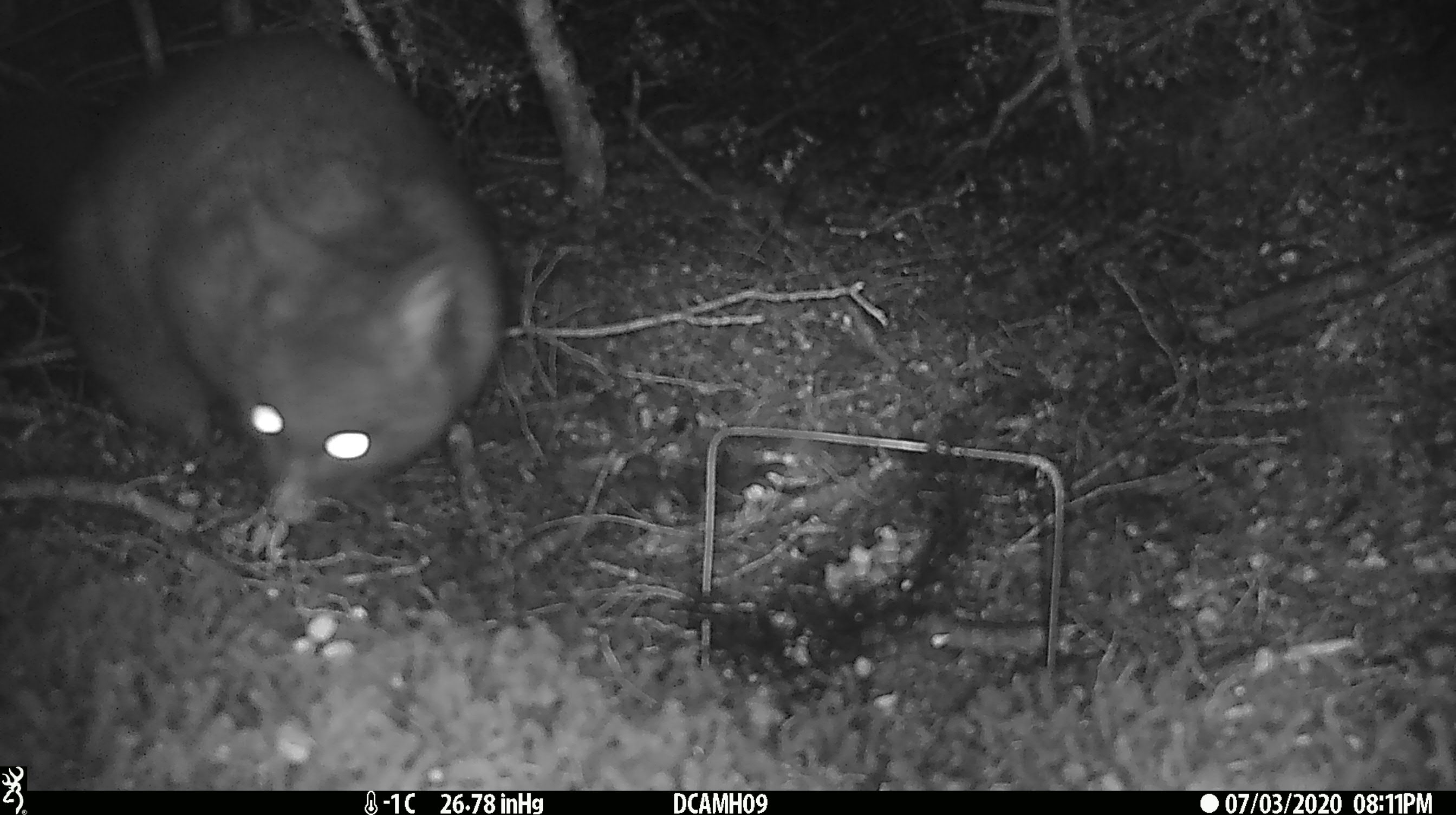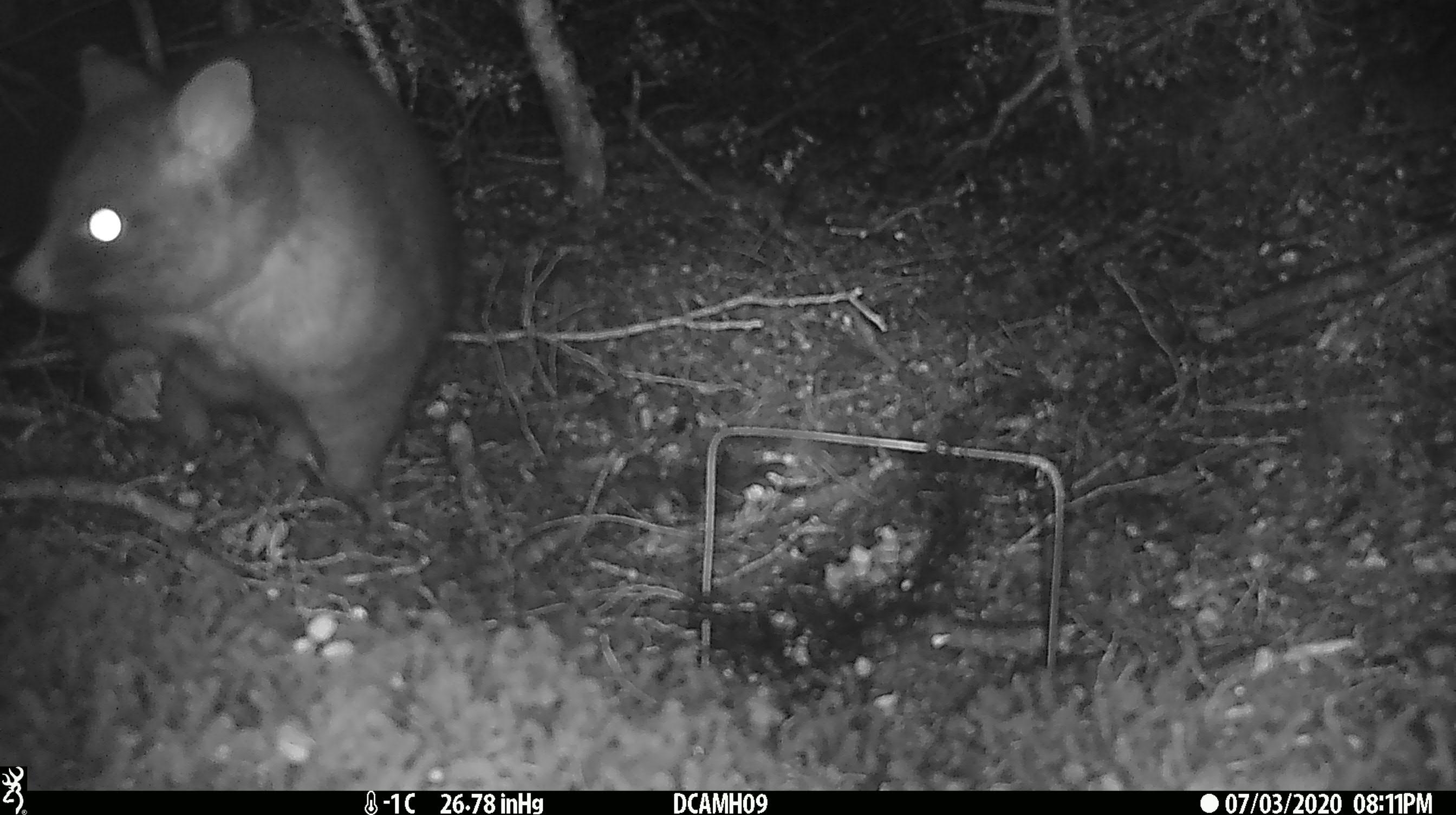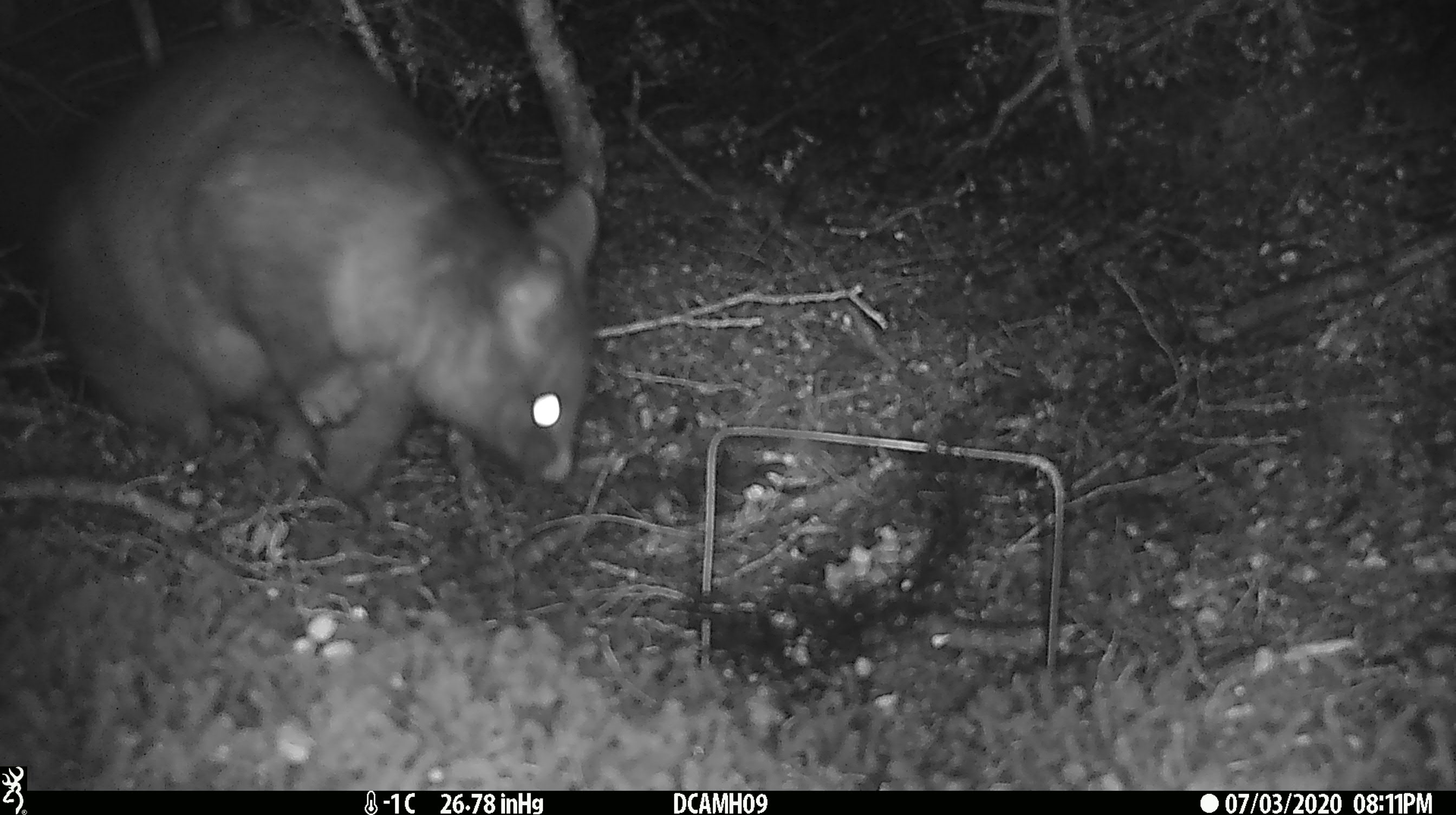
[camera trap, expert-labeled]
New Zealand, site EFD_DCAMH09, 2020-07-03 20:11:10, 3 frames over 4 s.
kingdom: Animalia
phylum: Chordata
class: Mammalia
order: Diprotodontia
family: Phalangeridae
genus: Trichosurus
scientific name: Trichosurus vulpecula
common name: common brushtail possum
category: possum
Possum (common brushtail possum) (Trichosurus vulpecula).